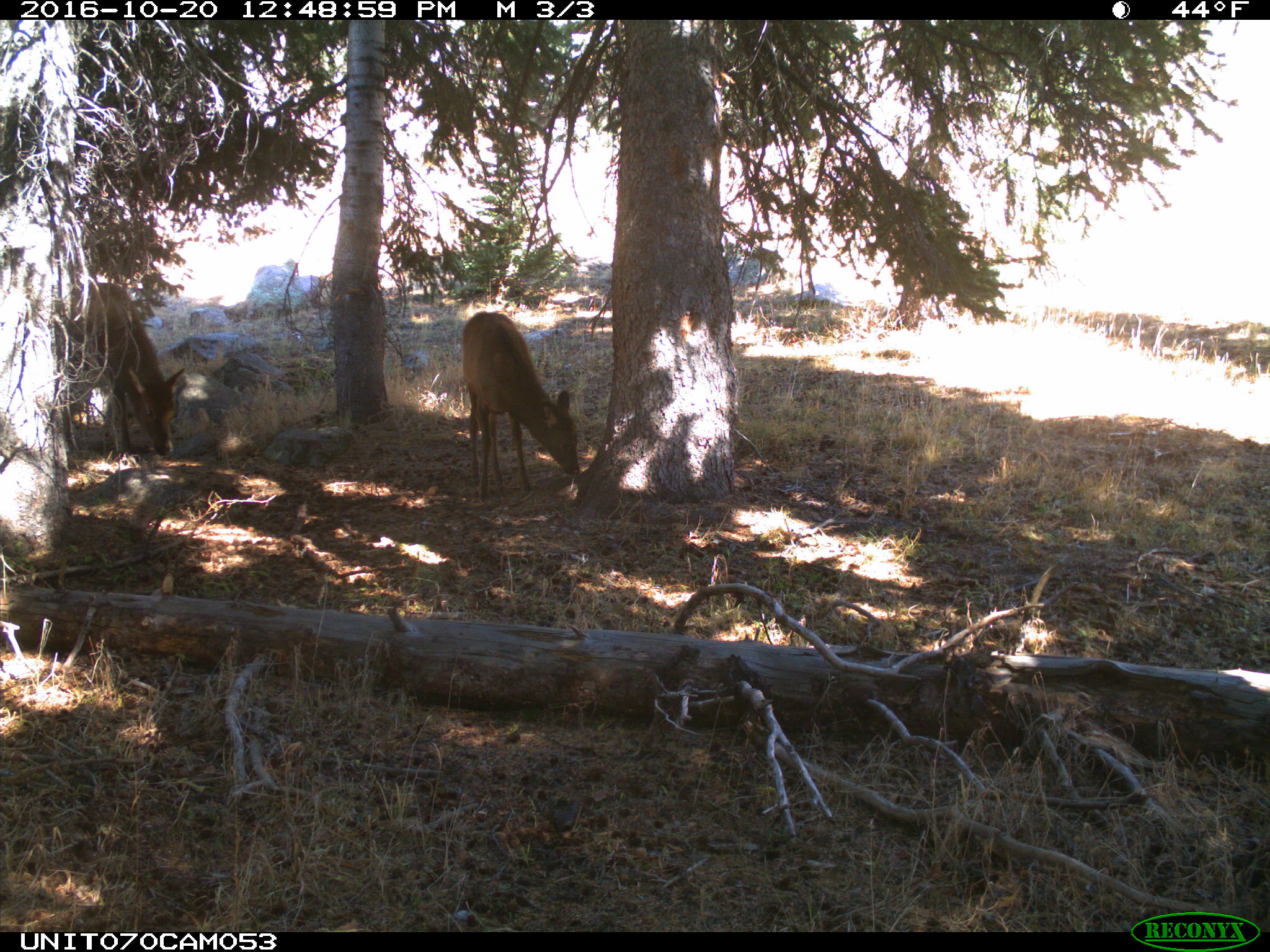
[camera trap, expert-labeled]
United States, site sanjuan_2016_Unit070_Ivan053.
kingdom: Animalia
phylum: Chordata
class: Mammalia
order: Artiodactyla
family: Cervidae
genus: Cervus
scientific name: Cervus elaphus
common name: red deer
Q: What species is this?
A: Cervus elaphus (red deer).